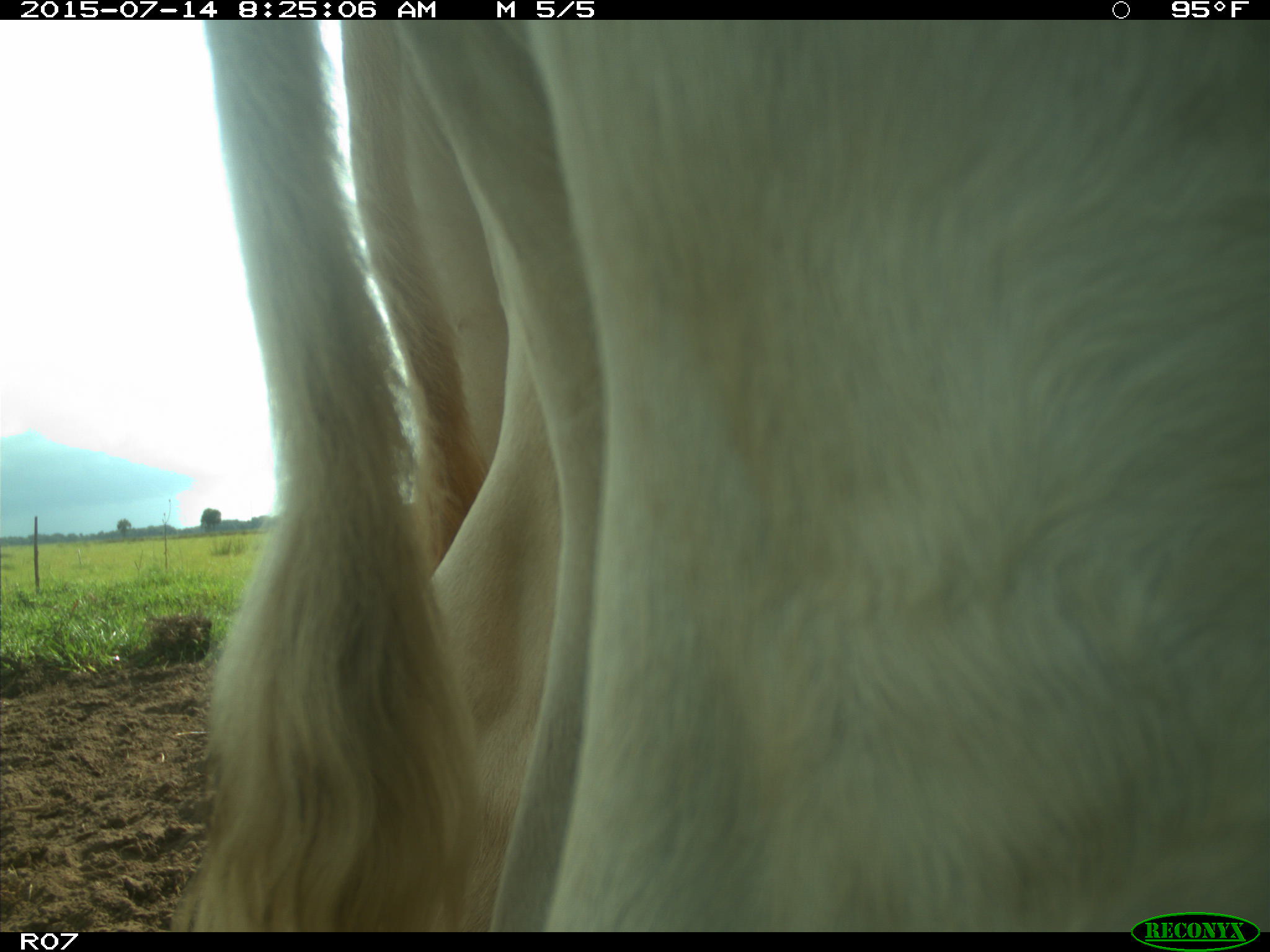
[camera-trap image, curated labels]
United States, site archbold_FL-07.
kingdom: Animalia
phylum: Chordata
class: Mammalia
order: Artiodactyla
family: Bovidae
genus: Bos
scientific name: Bos taurus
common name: domestic cow